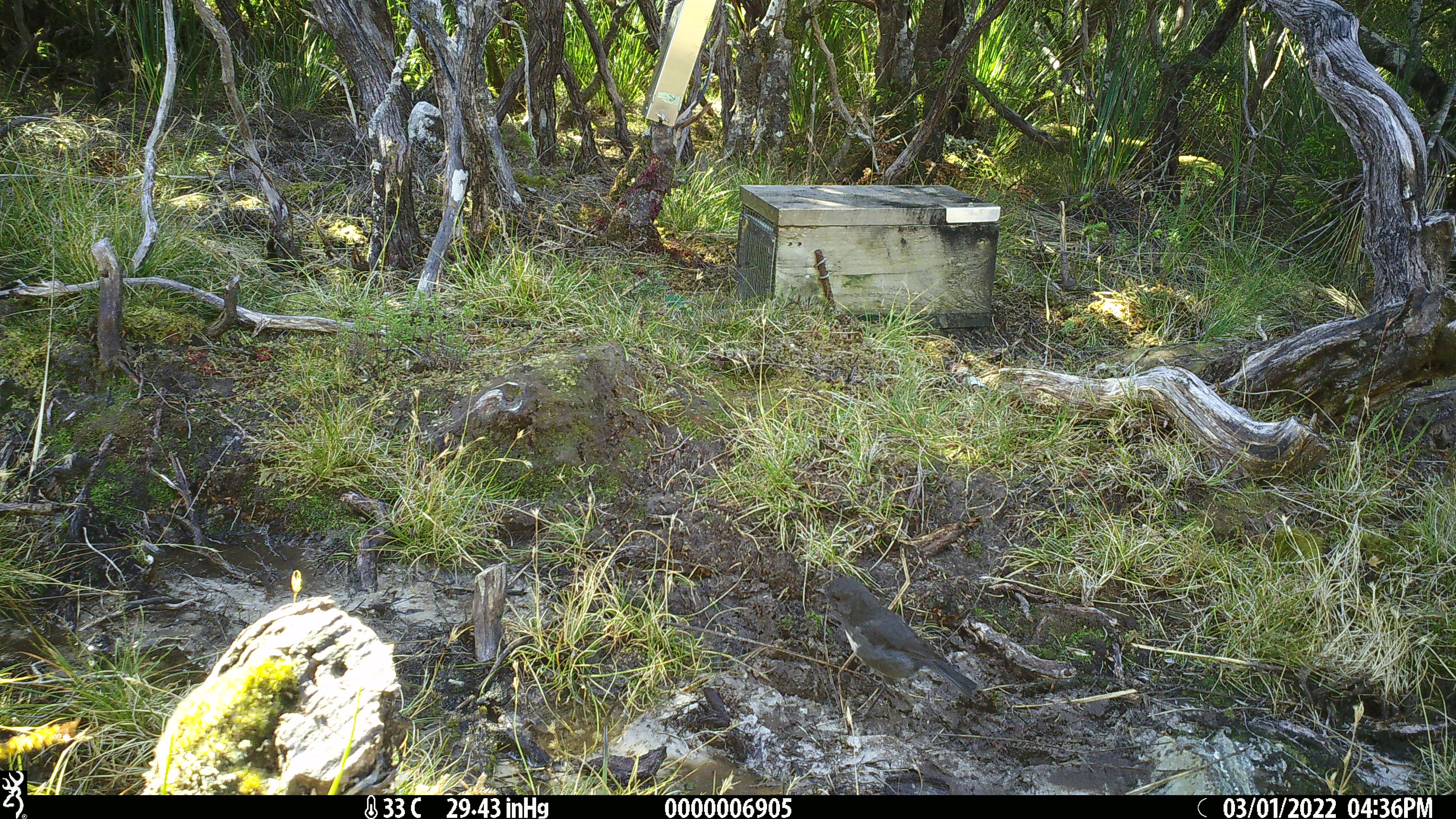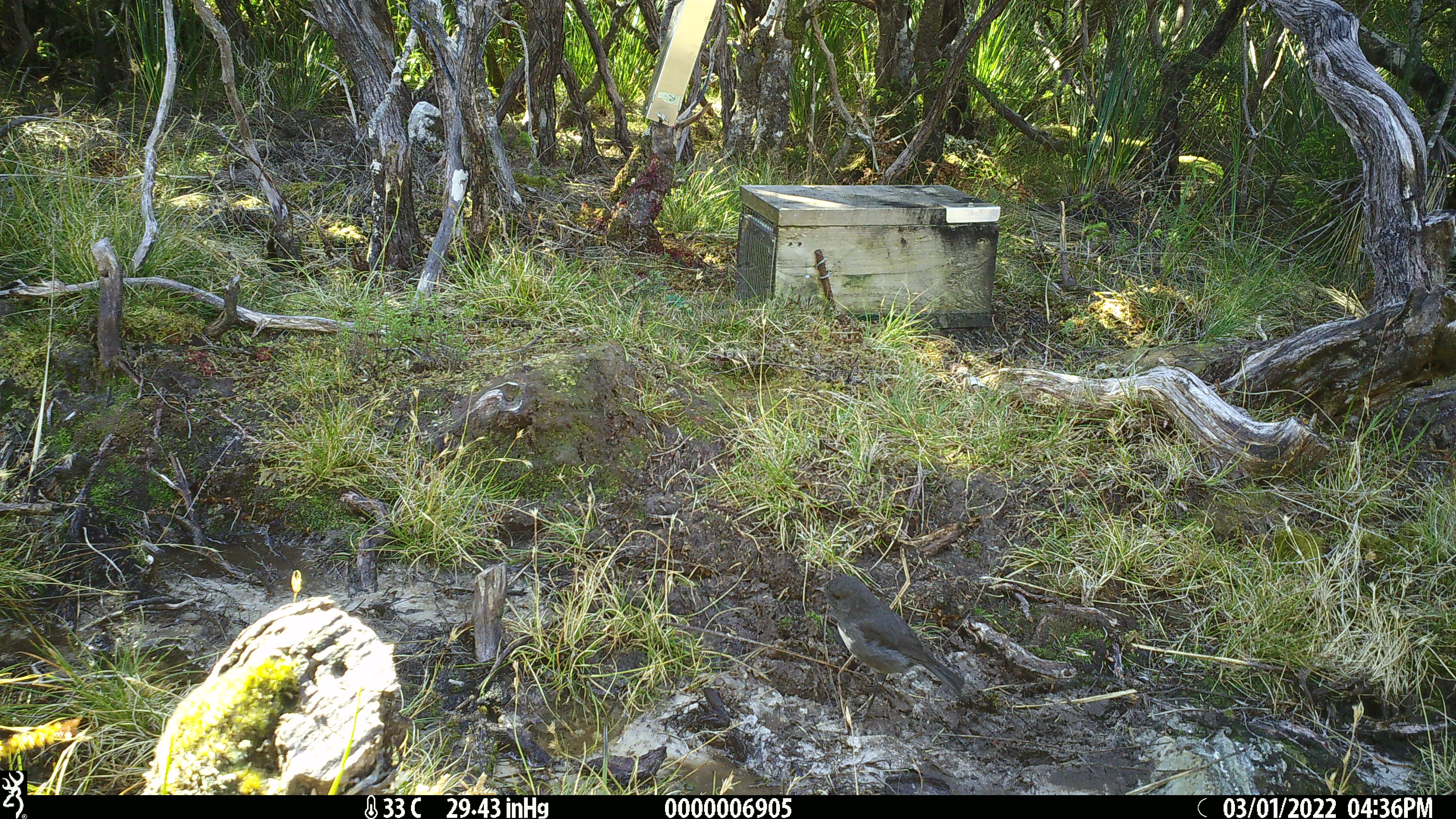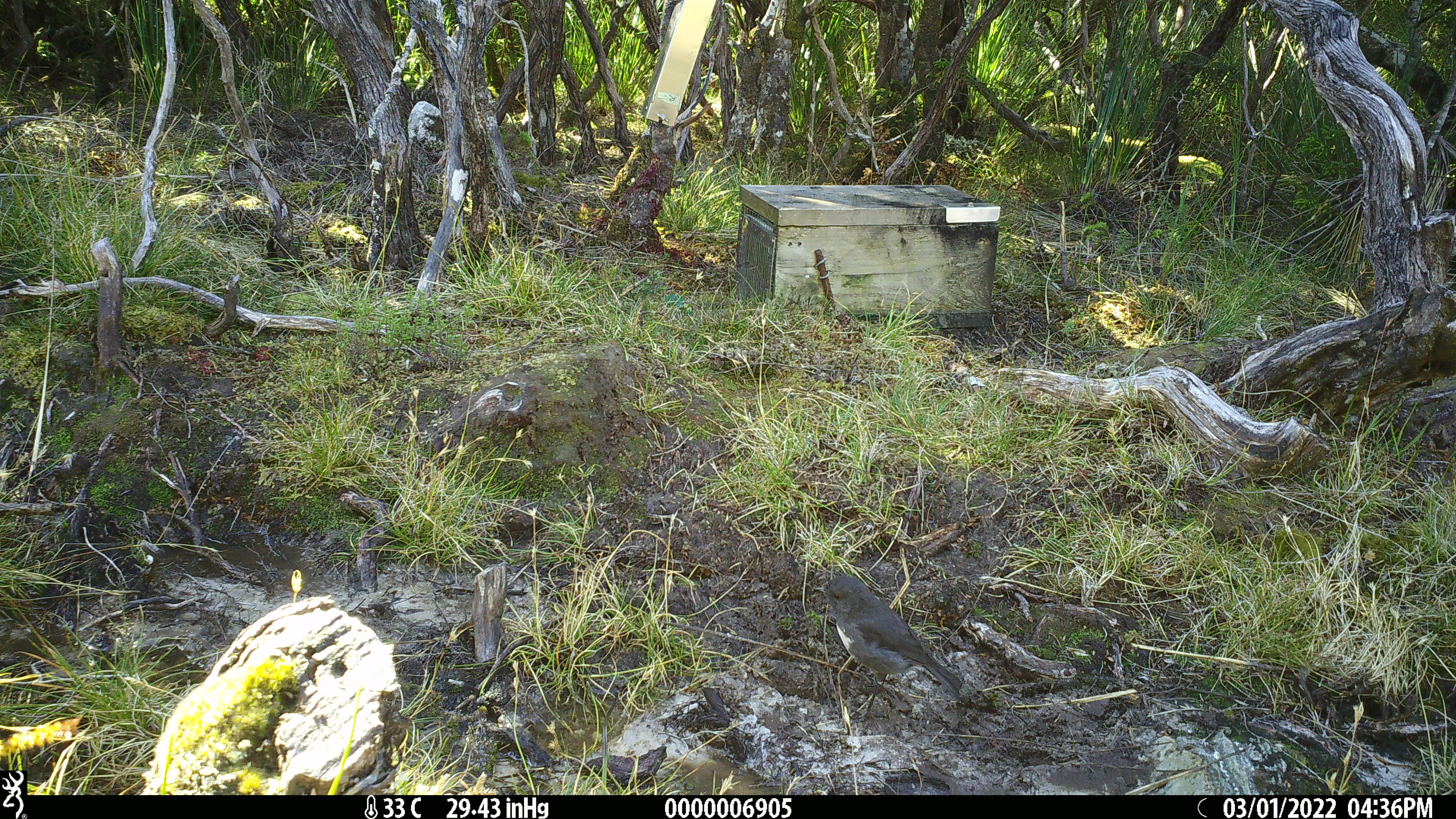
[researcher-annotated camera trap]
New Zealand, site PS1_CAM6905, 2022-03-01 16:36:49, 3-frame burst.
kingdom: Animalia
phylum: Chordata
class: Aves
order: Passeriformes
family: Petroicidae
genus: Petroica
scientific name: Petroica australis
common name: new zealand robin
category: robin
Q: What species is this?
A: Robin (new zealand robin) (Petroica australis).